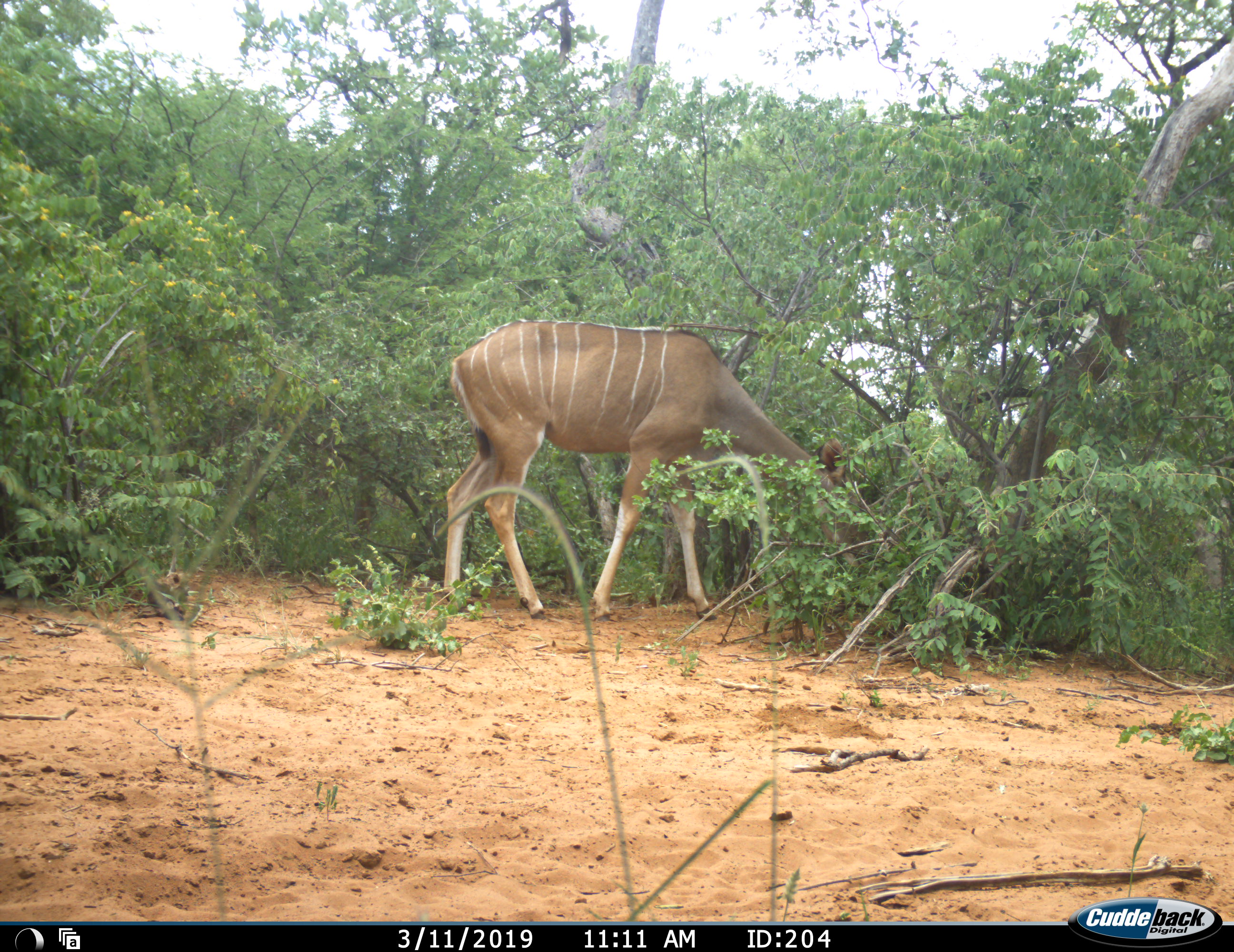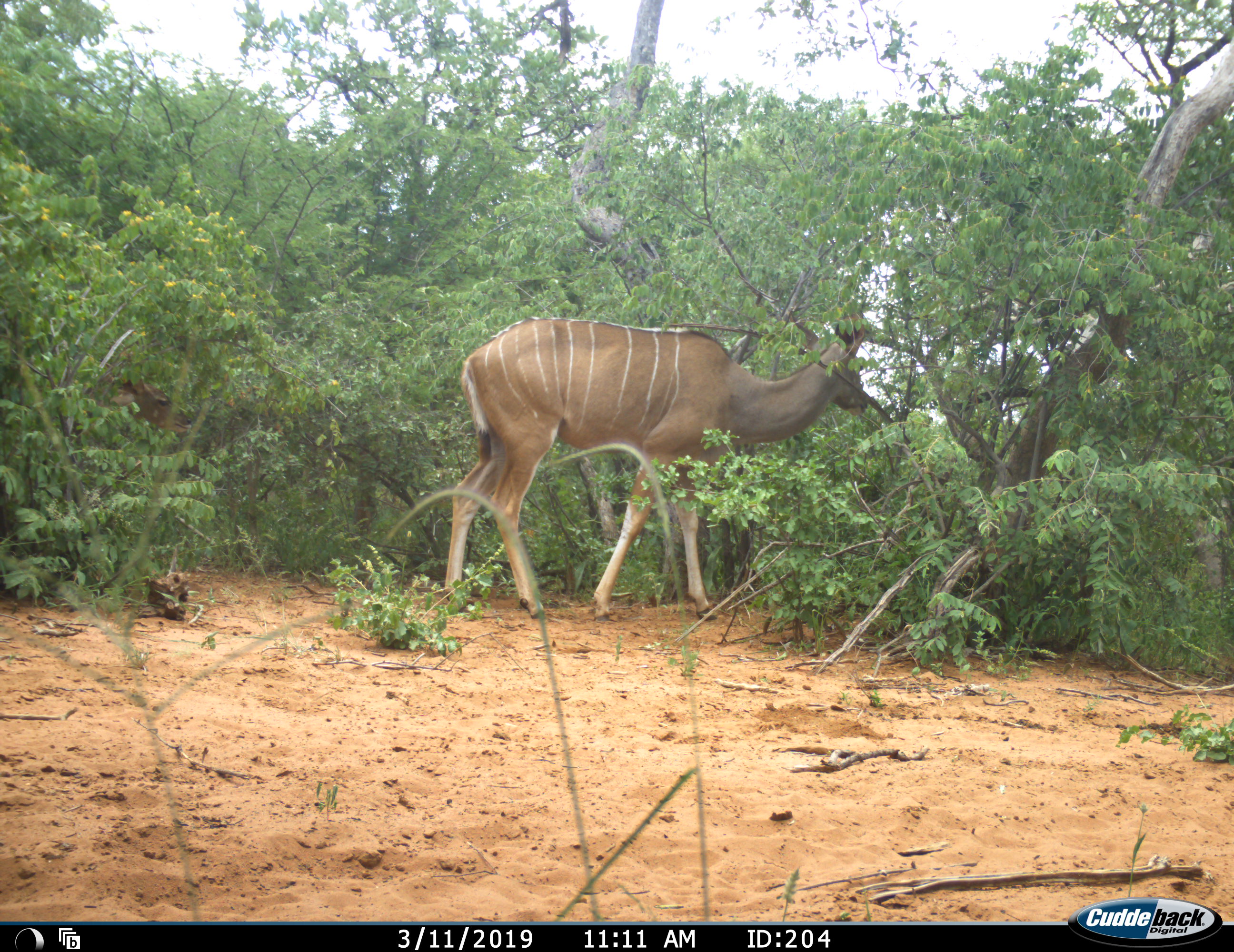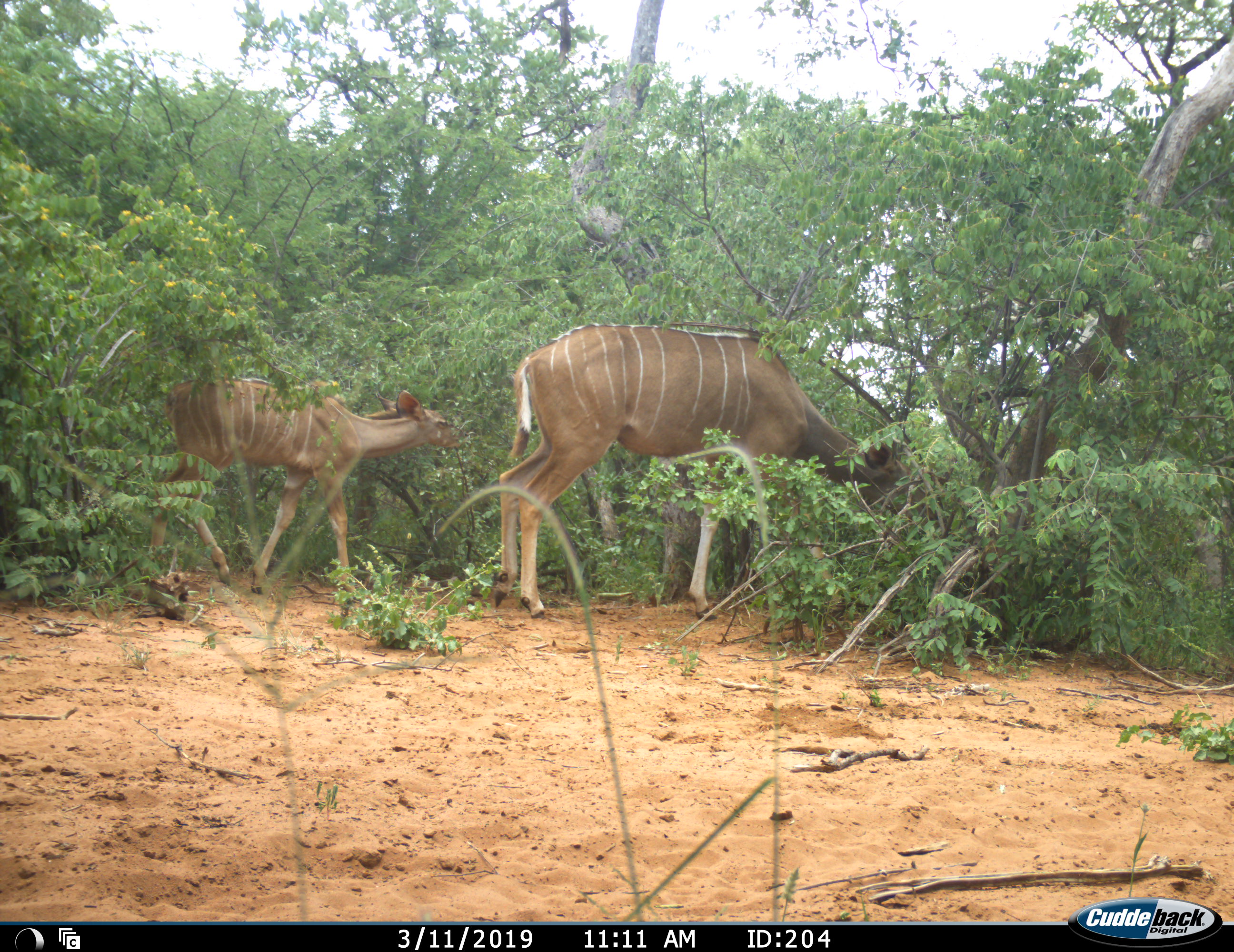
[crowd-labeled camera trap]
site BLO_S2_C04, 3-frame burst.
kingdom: Animalia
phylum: Chordata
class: Mammalia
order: Artiodactyla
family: Bovidae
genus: Tragelaphus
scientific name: Tragelaphus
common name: kudu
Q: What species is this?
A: Kudu (Tragelaphus).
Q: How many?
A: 2.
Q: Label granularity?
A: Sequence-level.